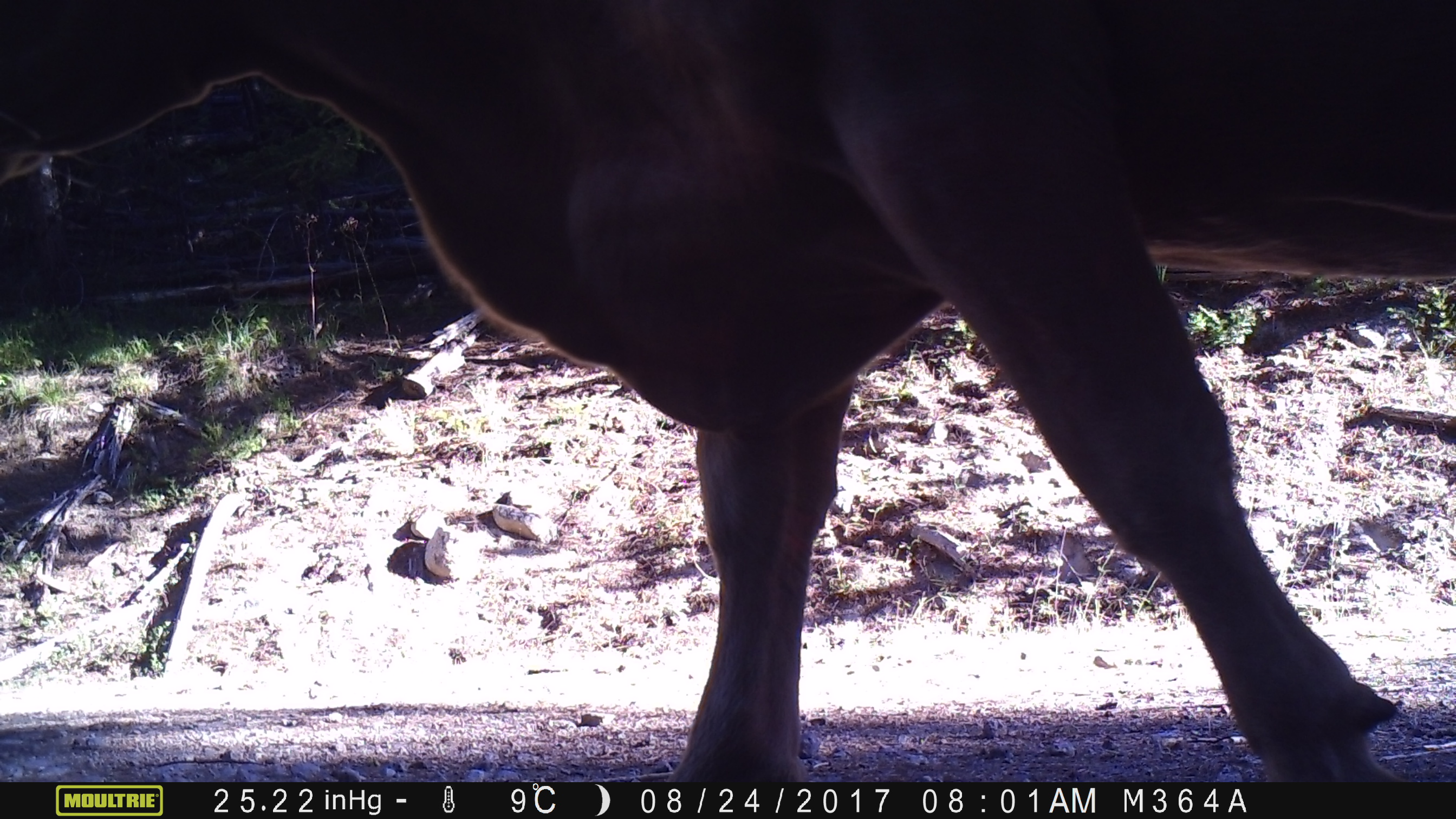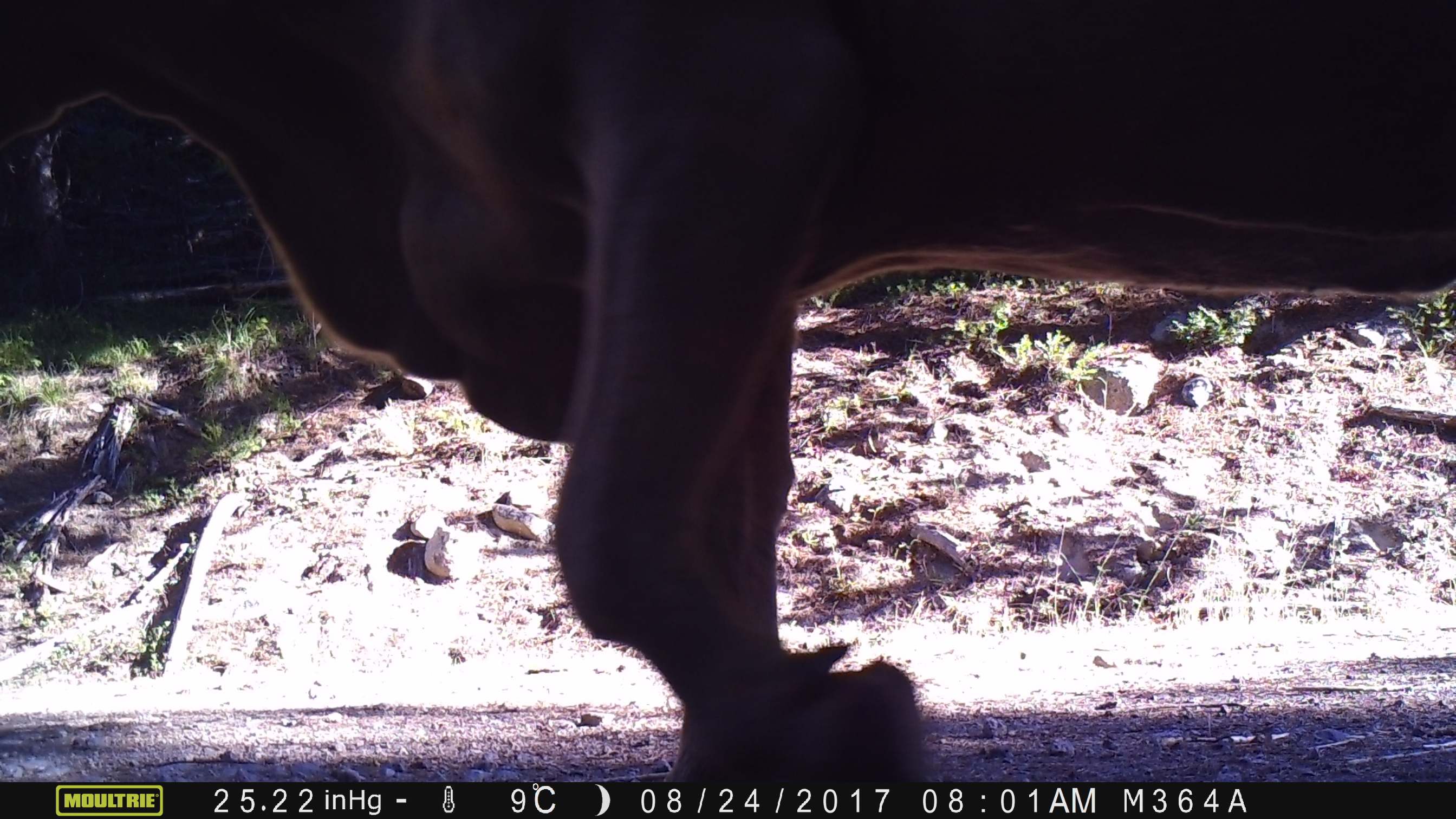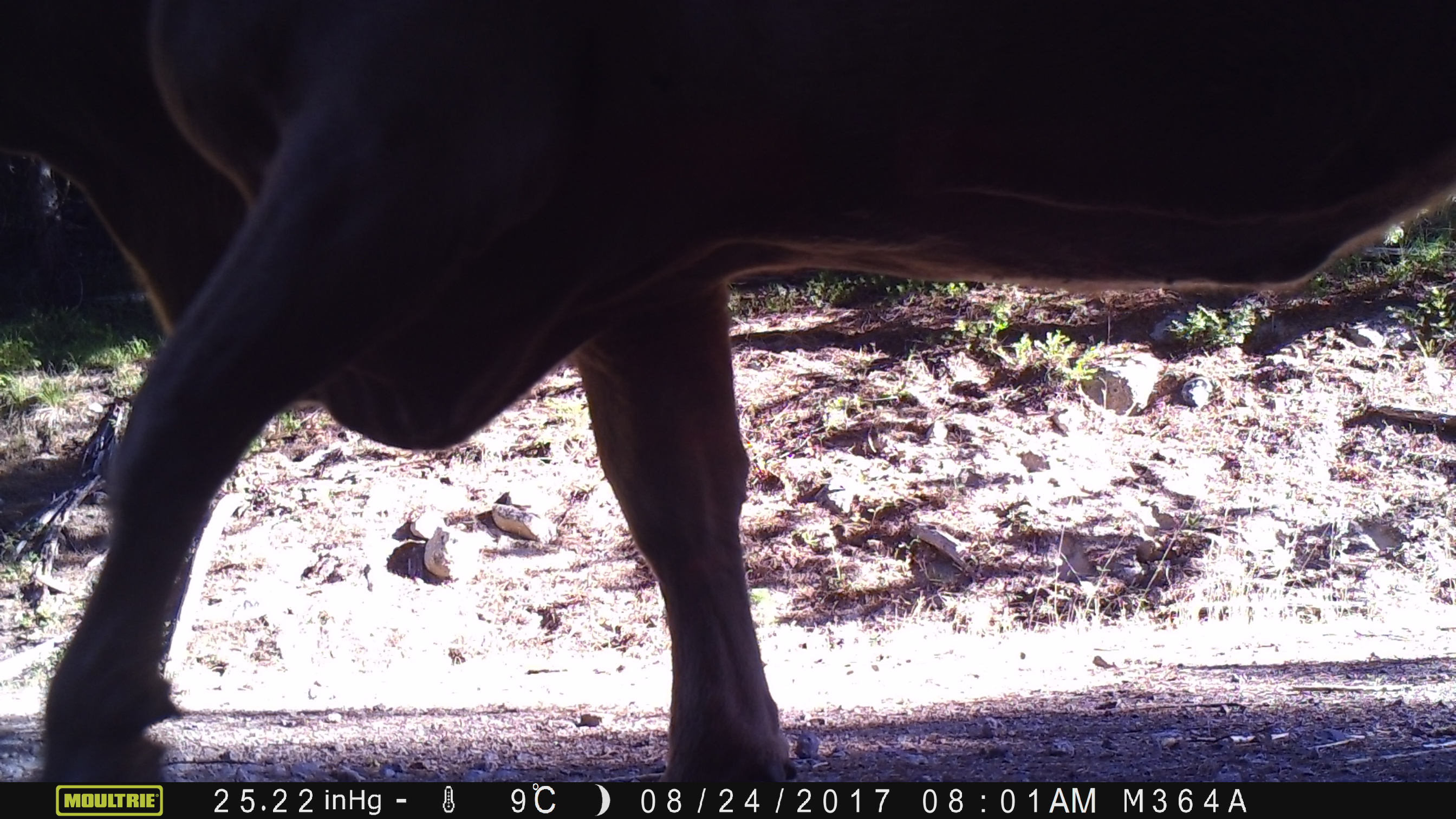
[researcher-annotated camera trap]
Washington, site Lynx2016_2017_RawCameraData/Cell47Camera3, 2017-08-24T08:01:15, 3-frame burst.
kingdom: Animalia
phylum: Chordata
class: Mammalia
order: Artiodactyla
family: Bovidae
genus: Bos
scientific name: Bos taurus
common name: domestic cattle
Domestic cattle (Bos taurus). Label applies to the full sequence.